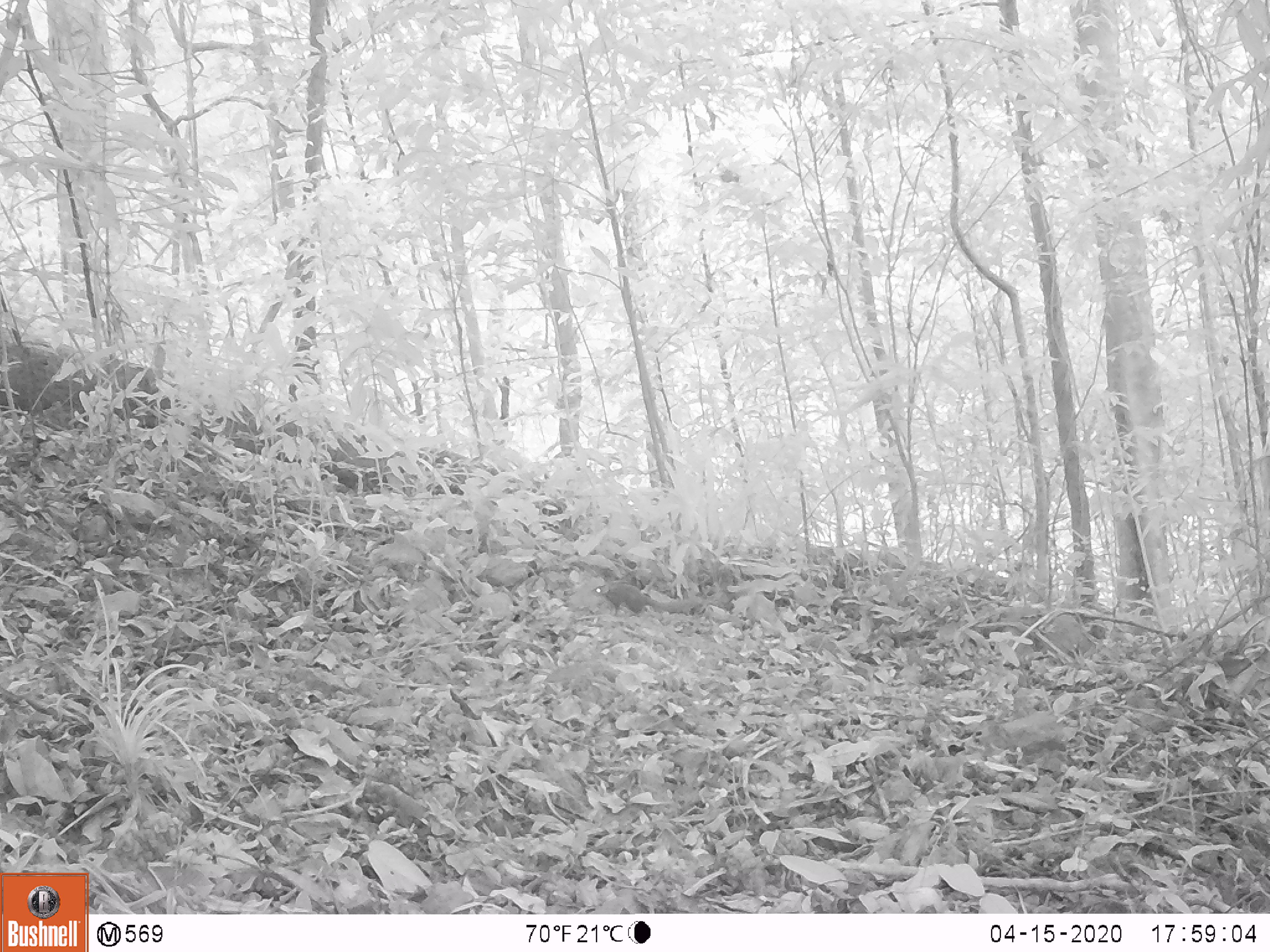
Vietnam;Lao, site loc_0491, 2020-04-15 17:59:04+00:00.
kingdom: Animalia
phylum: Chordata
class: Mammalia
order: Scandentia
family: Tupaiidae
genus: Tupaia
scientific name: Tupaia belangeri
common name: northern treeshrew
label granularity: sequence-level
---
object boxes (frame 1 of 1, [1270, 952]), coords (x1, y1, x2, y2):
northern treeshrew: (591, 583, 700, 617)